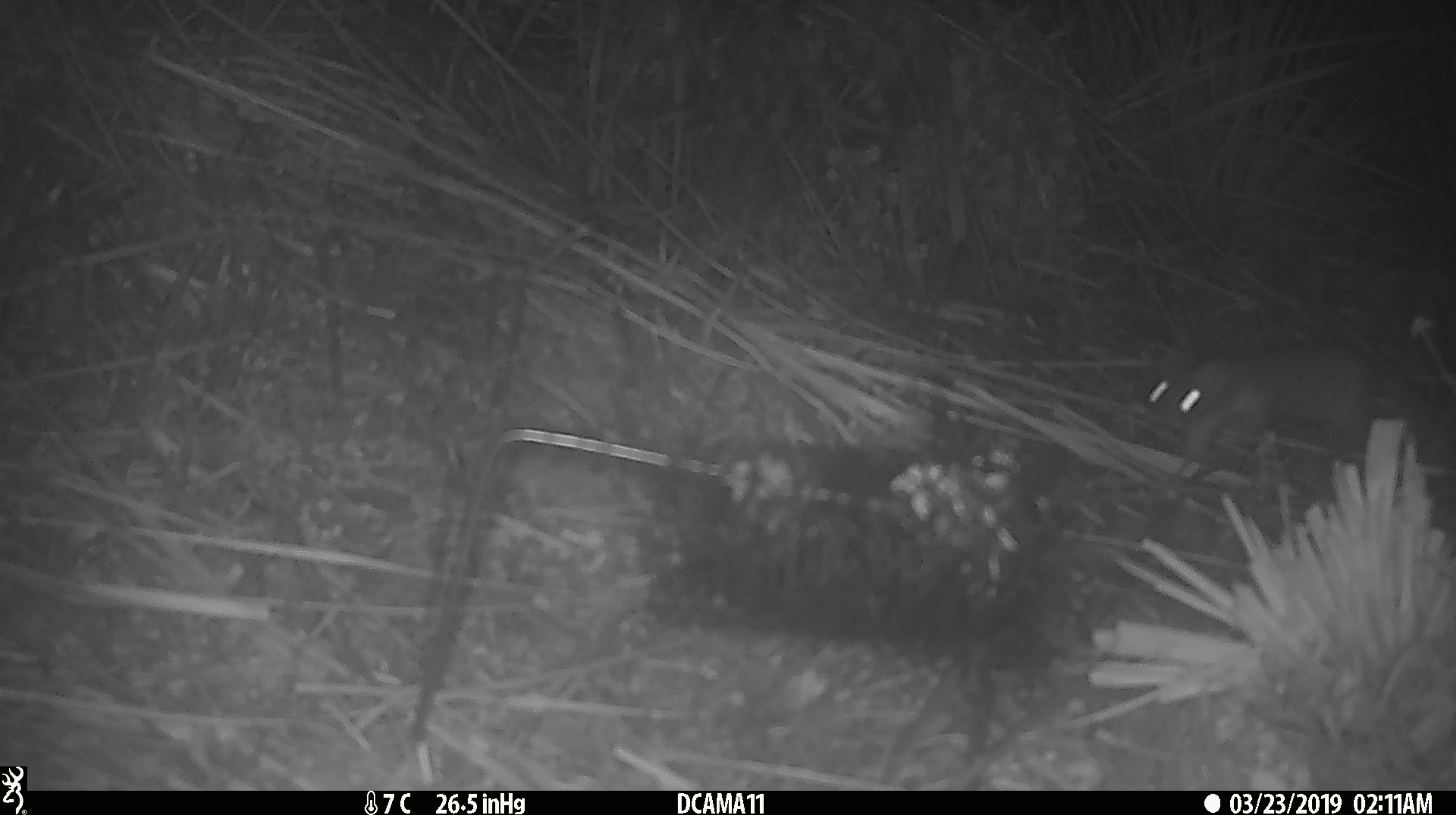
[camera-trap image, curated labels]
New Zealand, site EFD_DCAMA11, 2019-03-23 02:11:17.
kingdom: Animalia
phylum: Chordata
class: Mammalia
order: Rodentia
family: Muridae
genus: Rattus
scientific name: Rattus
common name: rat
Rat (Rattus).